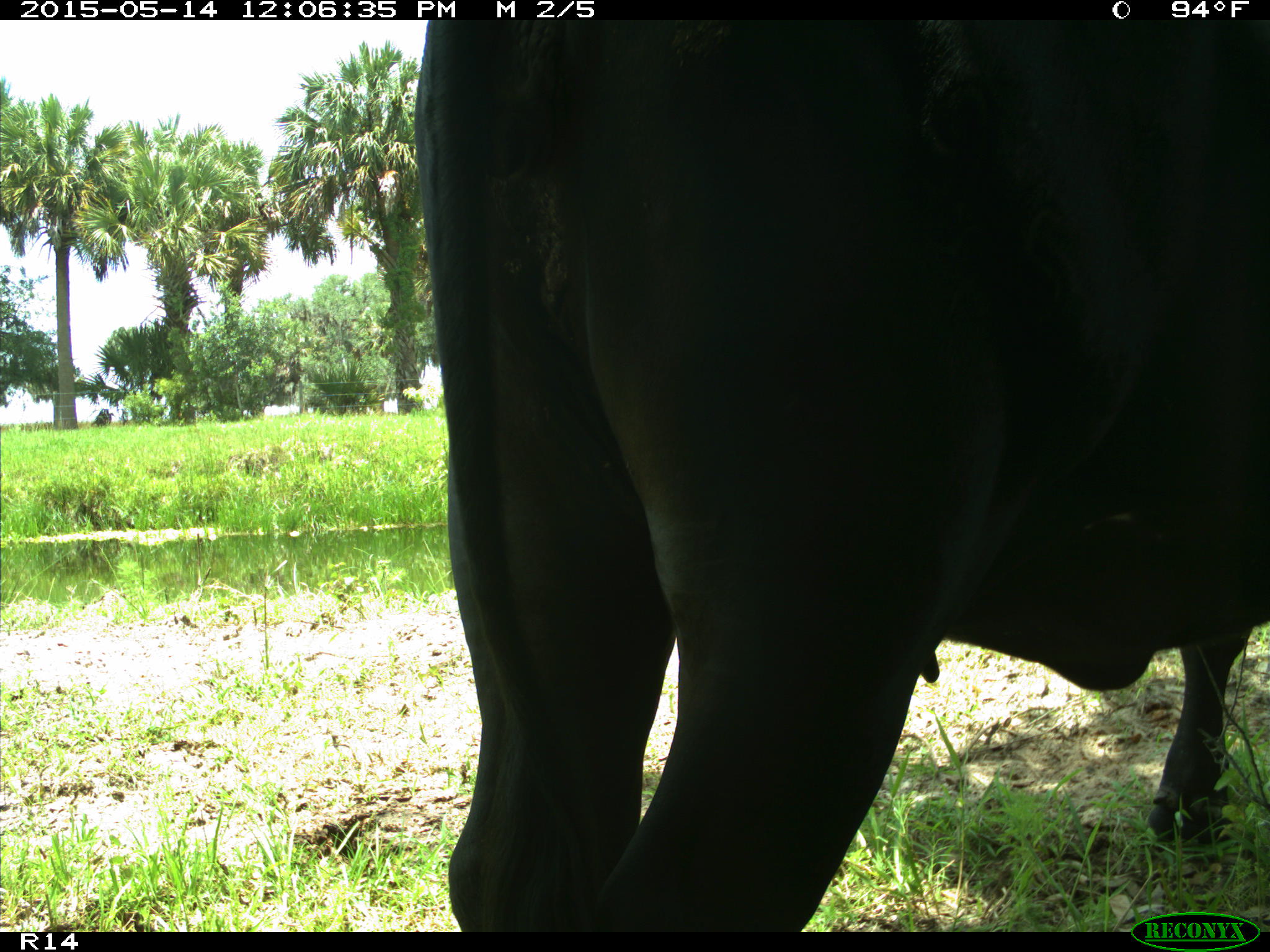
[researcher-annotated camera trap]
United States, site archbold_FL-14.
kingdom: Animalia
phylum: Chordata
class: Mammalia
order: Artiodactyla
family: Bovidae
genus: Bos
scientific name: Bos taurus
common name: domestic cow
Bos taurus (domestic cow).